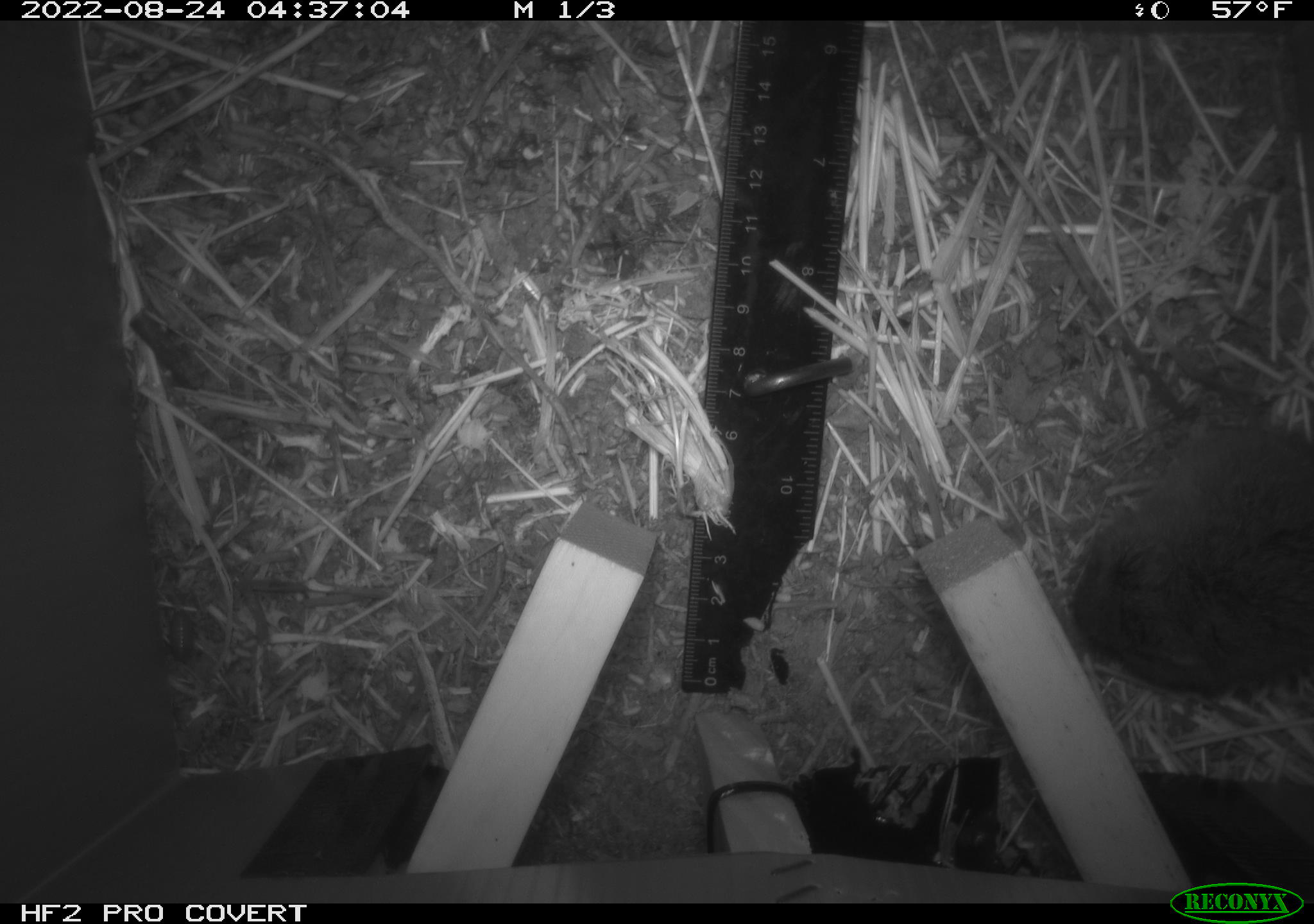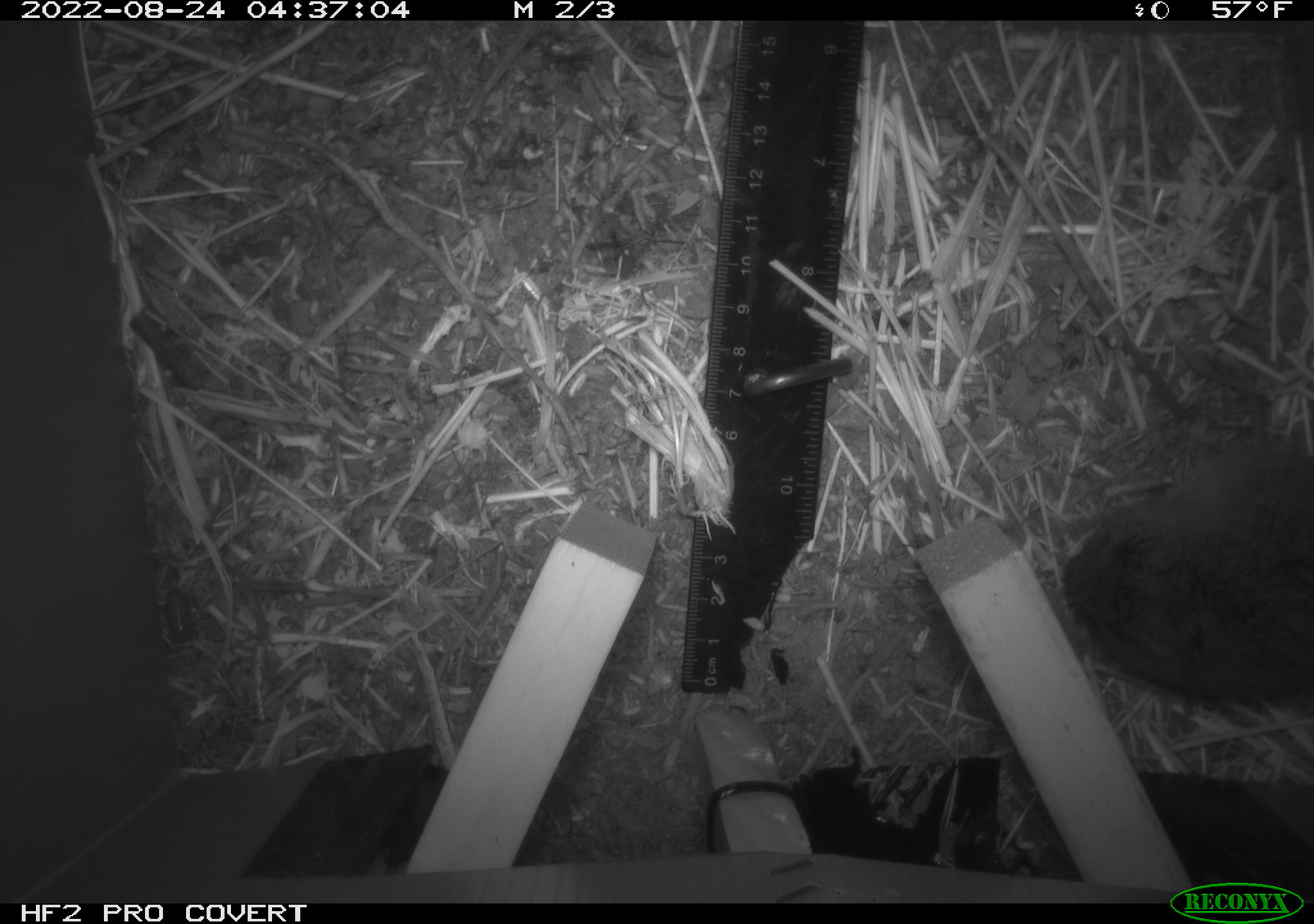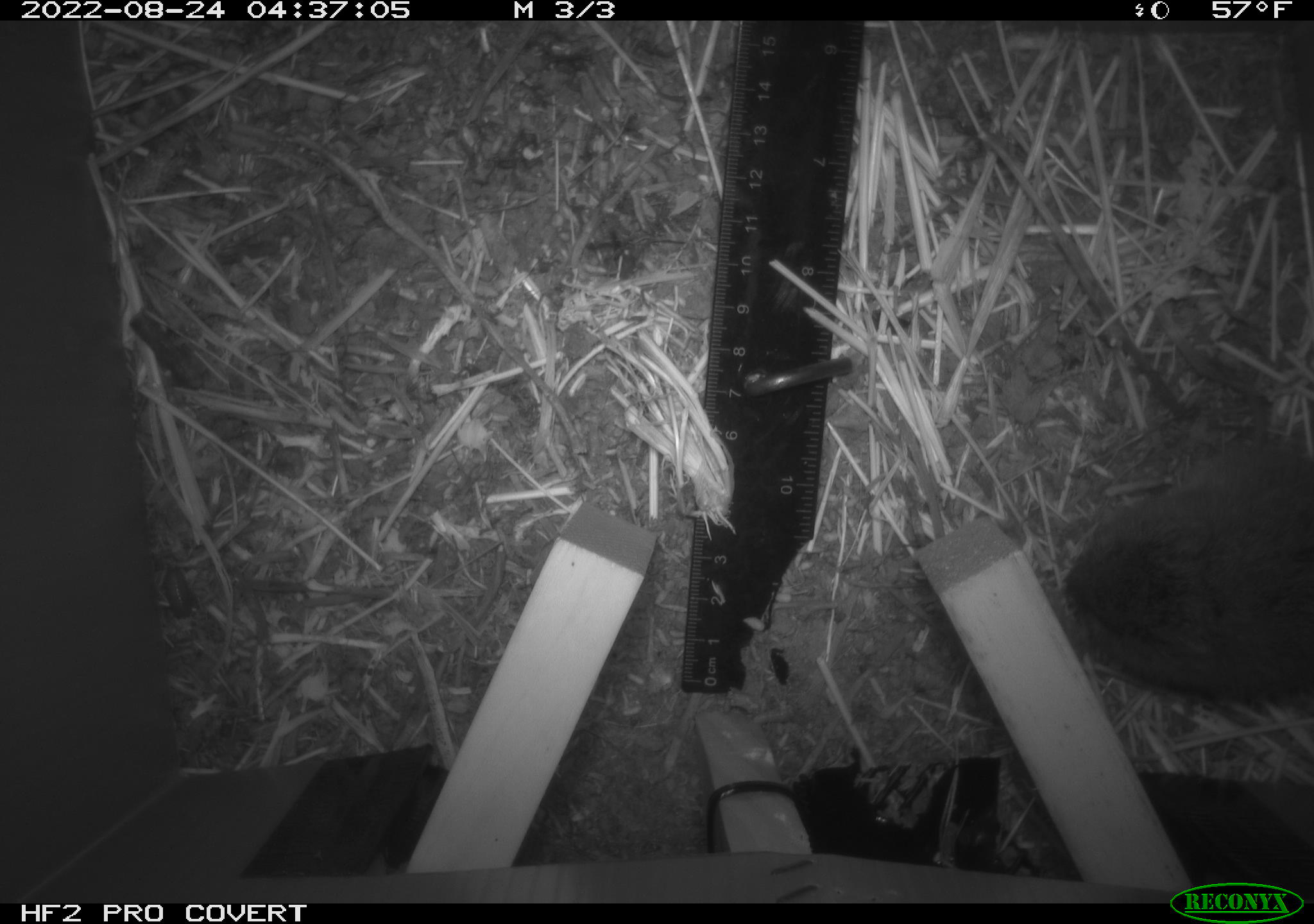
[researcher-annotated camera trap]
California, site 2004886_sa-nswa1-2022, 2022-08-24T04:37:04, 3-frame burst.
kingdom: Animalia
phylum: Chordata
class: Mammalia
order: Rodentia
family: Cricetidae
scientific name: Cricetidae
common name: hamsters, voles, lemmings, and allies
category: cricetidae family